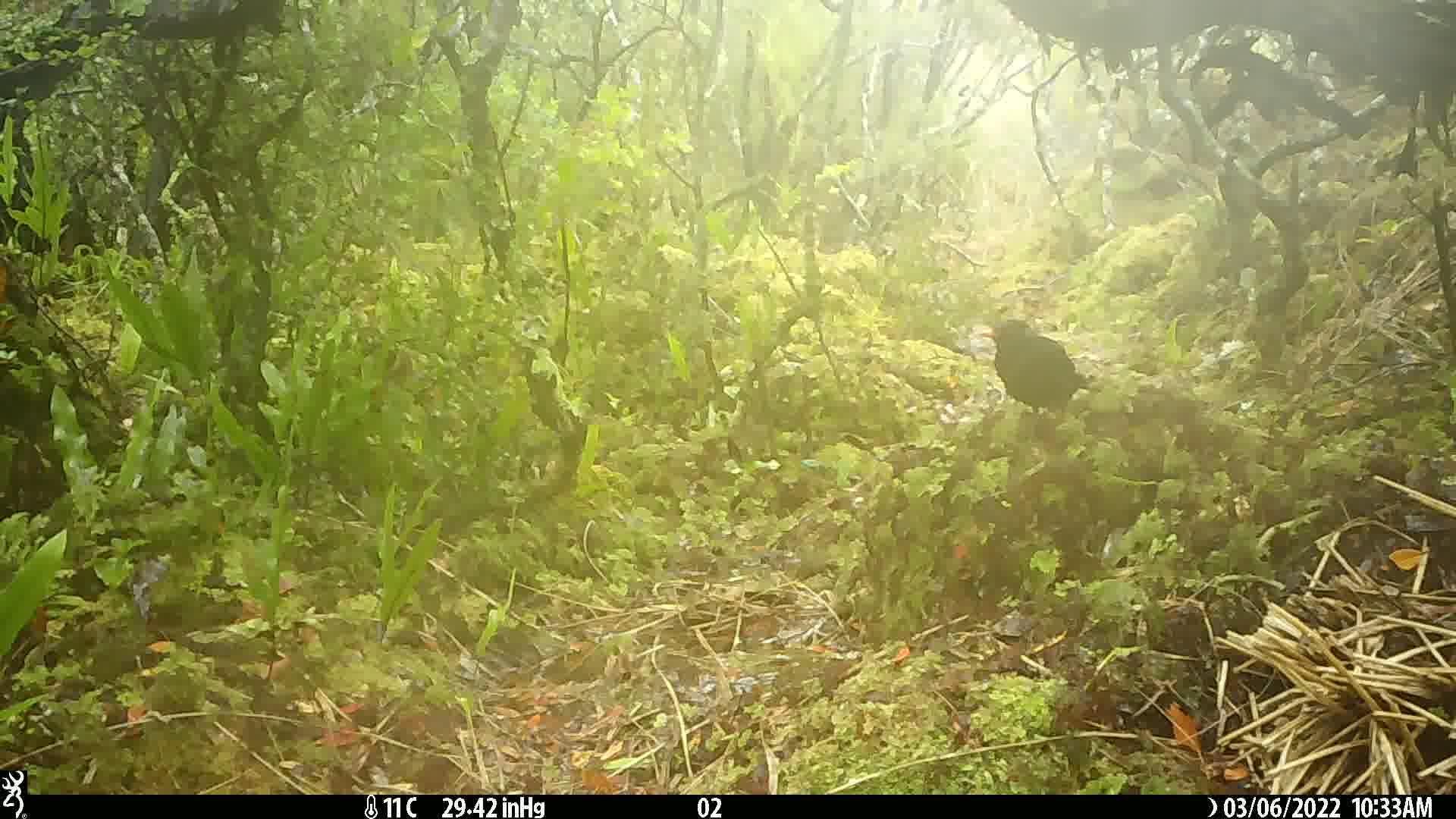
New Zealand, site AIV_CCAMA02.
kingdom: Animalia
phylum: Chordata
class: Aves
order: Passeriformes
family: Turdidae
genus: Turdus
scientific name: Turdus merula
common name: eurasian blackbird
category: blackbird